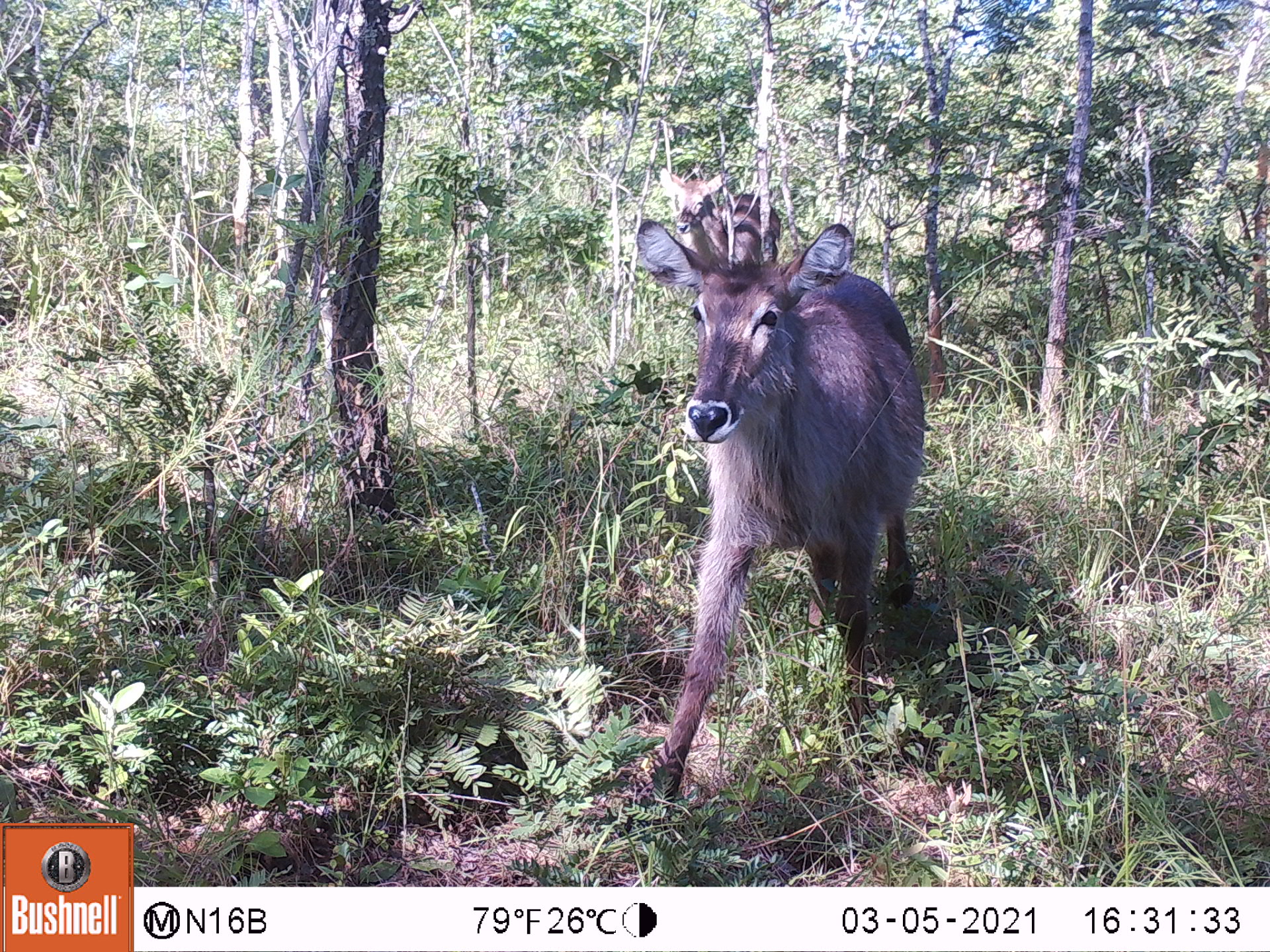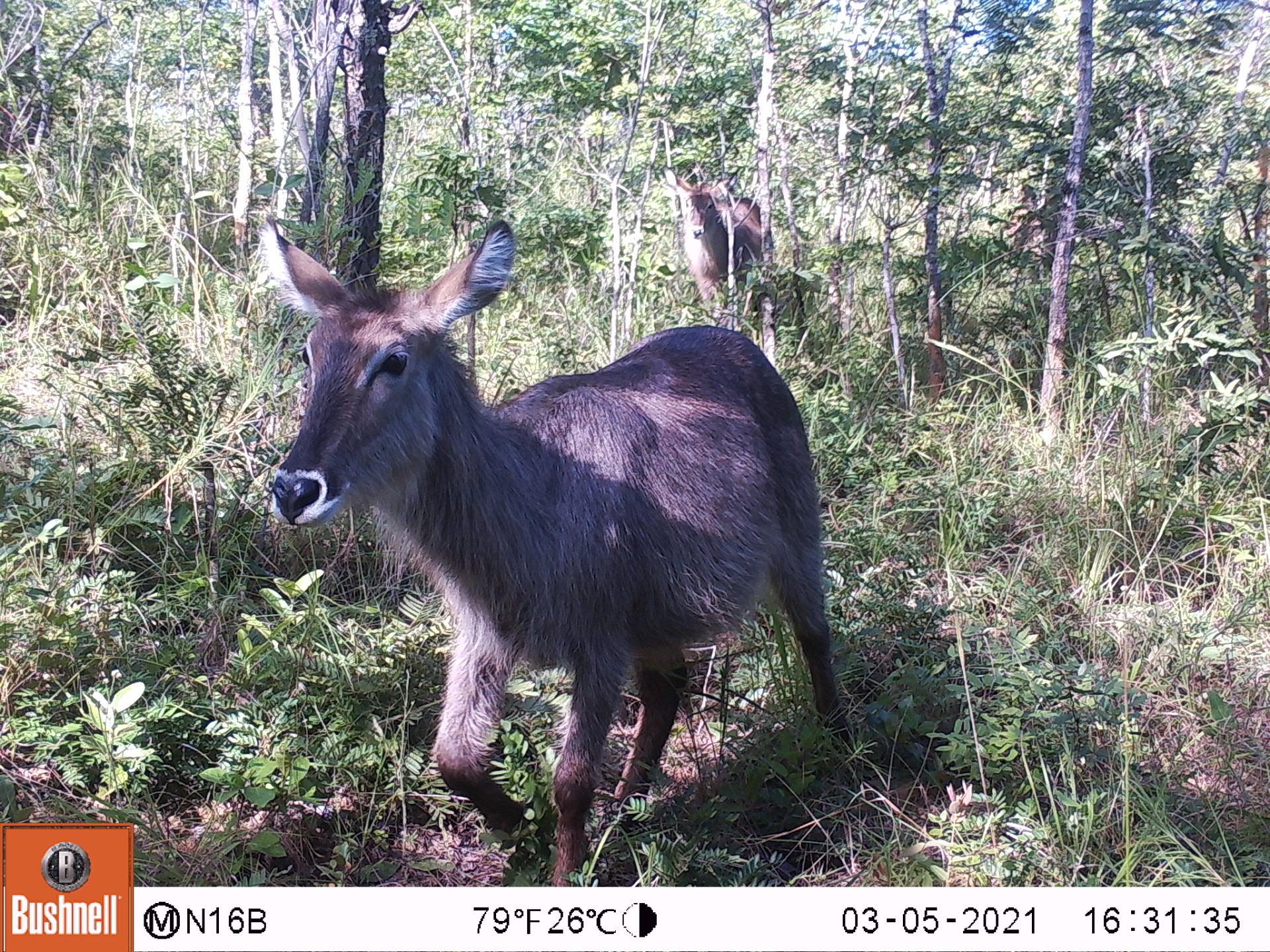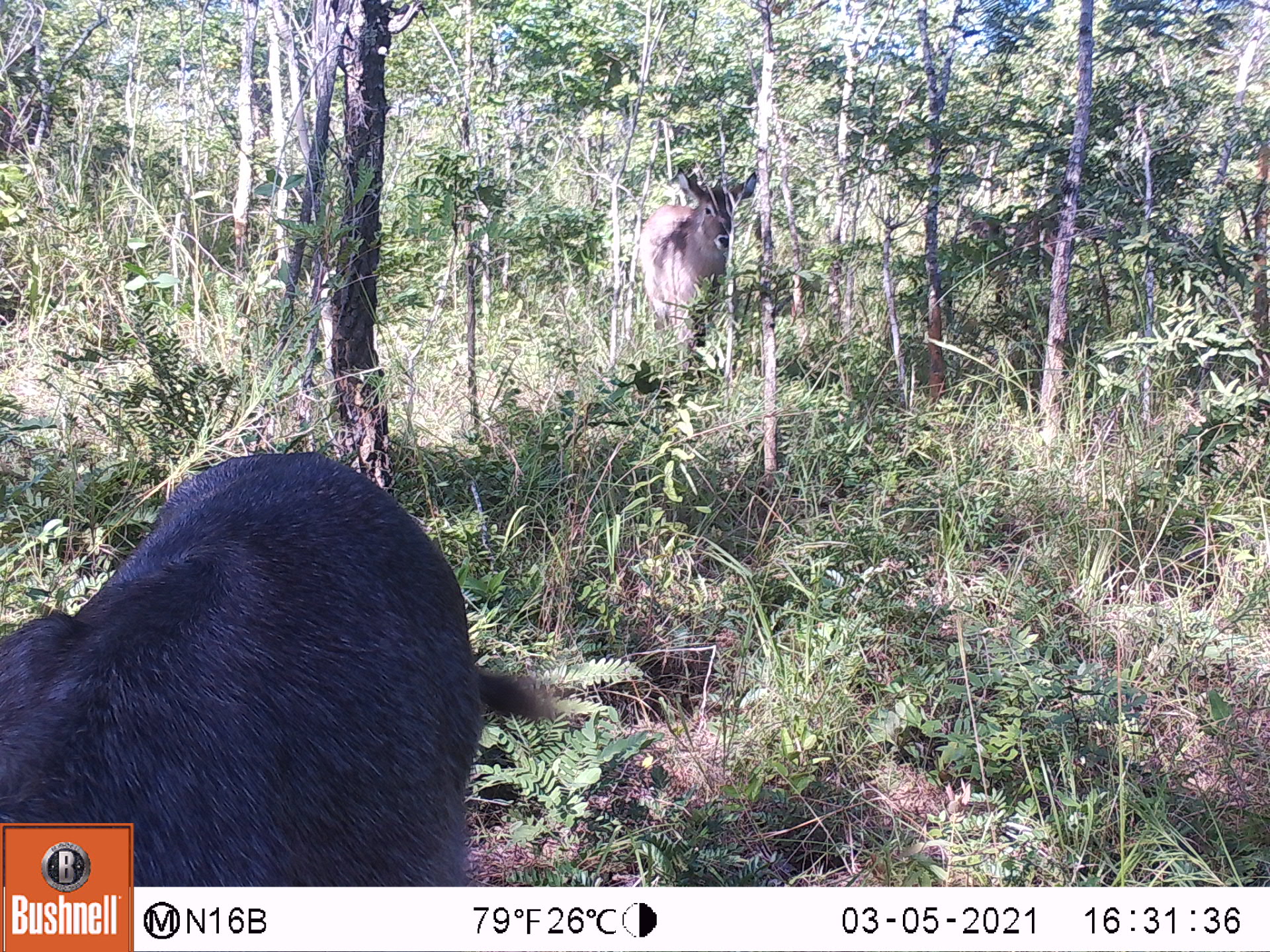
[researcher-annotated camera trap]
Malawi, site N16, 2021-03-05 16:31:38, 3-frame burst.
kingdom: Animalia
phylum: Chordata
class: Mammalia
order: Artiodactyla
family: Bovidae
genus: Kobus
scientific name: Kobus ellipsiprymnus ellipsiprymnus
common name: common waterbuck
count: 2